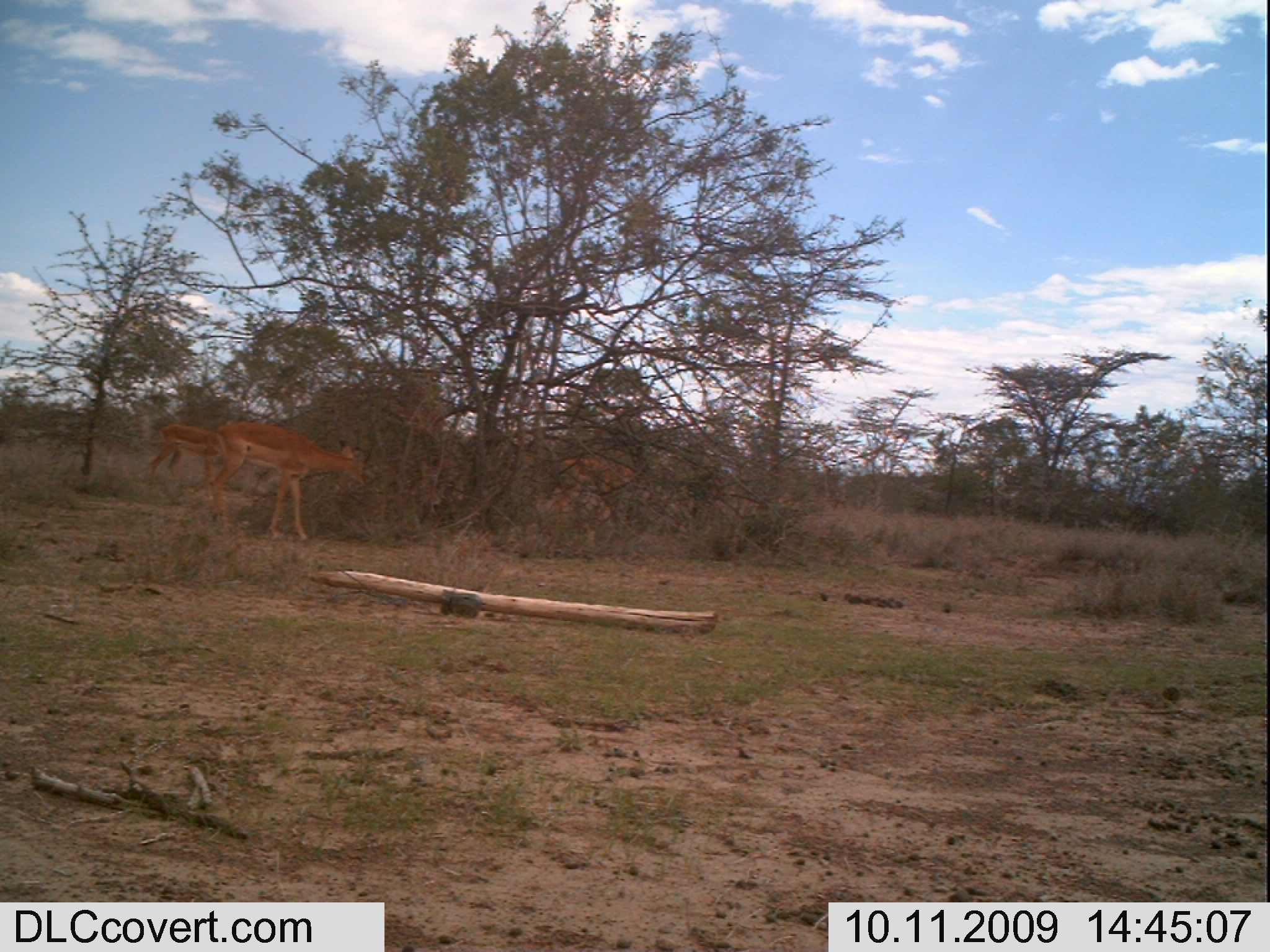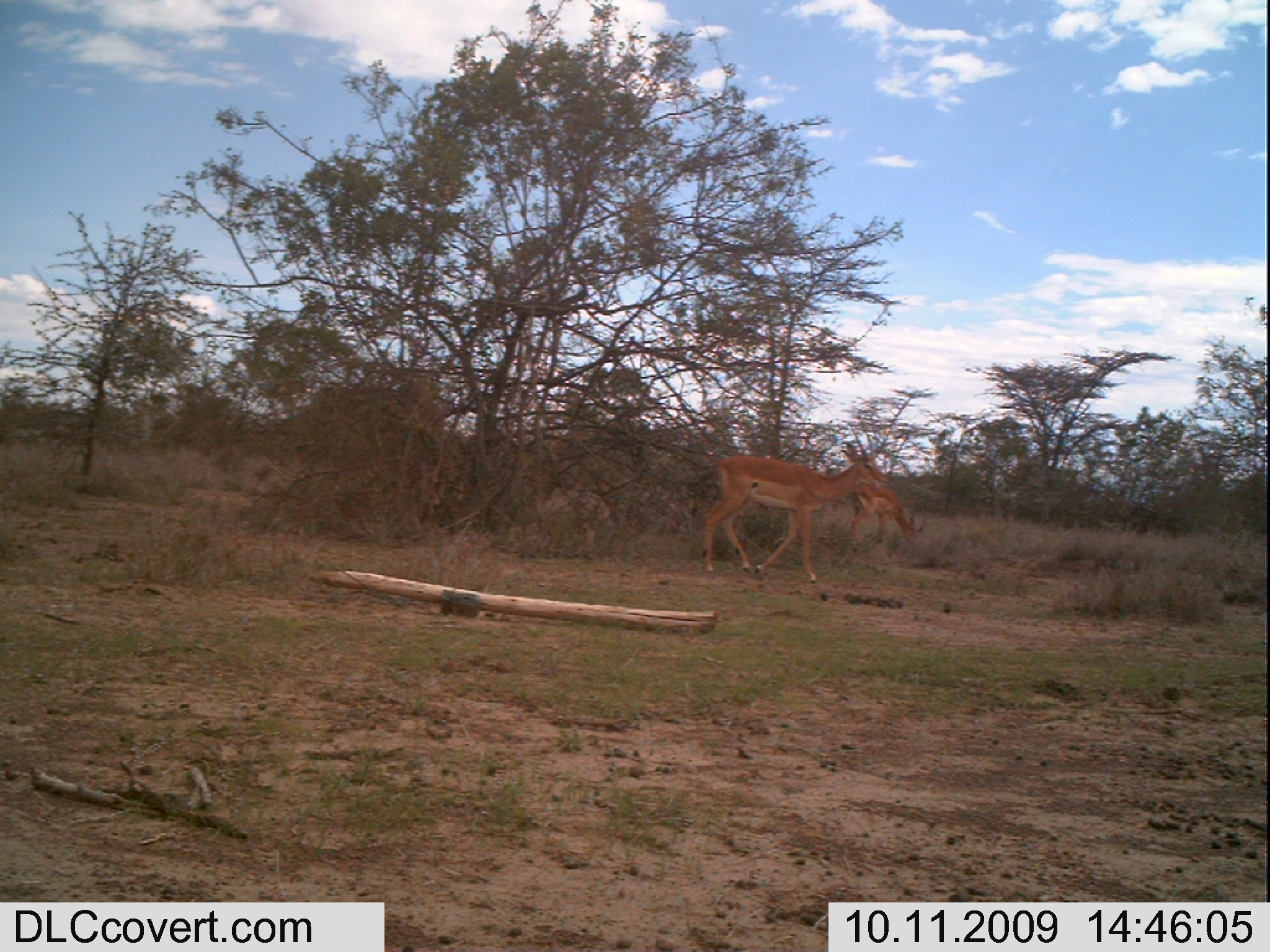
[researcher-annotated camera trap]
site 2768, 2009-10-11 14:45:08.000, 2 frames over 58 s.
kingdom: Animalia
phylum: Chordata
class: Mammalia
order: Artiodactyla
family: Bovidae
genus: Aepyceros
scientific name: Aepyceros melampus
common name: impala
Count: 3.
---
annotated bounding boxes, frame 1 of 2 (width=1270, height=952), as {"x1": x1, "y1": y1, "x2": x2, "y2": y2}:
aepyceros melampus: {"x1": 202, "y1": 418, "x2": 378, "y2": 545}; {"x1": 142, "y1": 418, "x2": 231, "y2": 497}; {"x1": 551, "y1": 451, "x2": 644, "y2": 509}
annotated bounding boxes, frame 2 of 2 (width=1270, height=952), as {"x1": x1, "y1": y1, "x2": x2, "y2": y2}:
aepyceros melampus: {"x1": 696, "y1": 414, "x2": 892, "y2": 584}; {"x1": 847, "y1": 481, "x2": 924, "y2": 547}